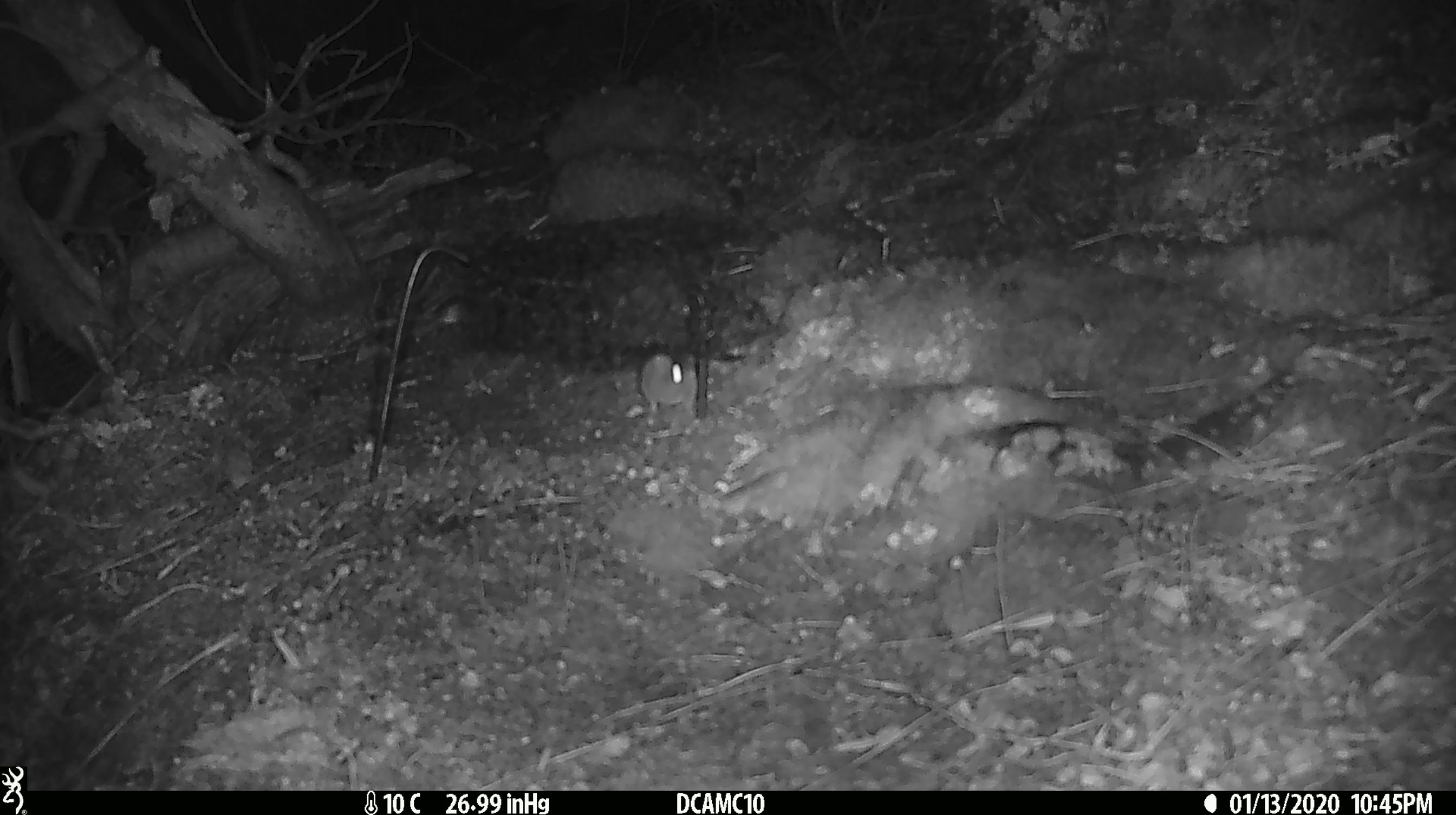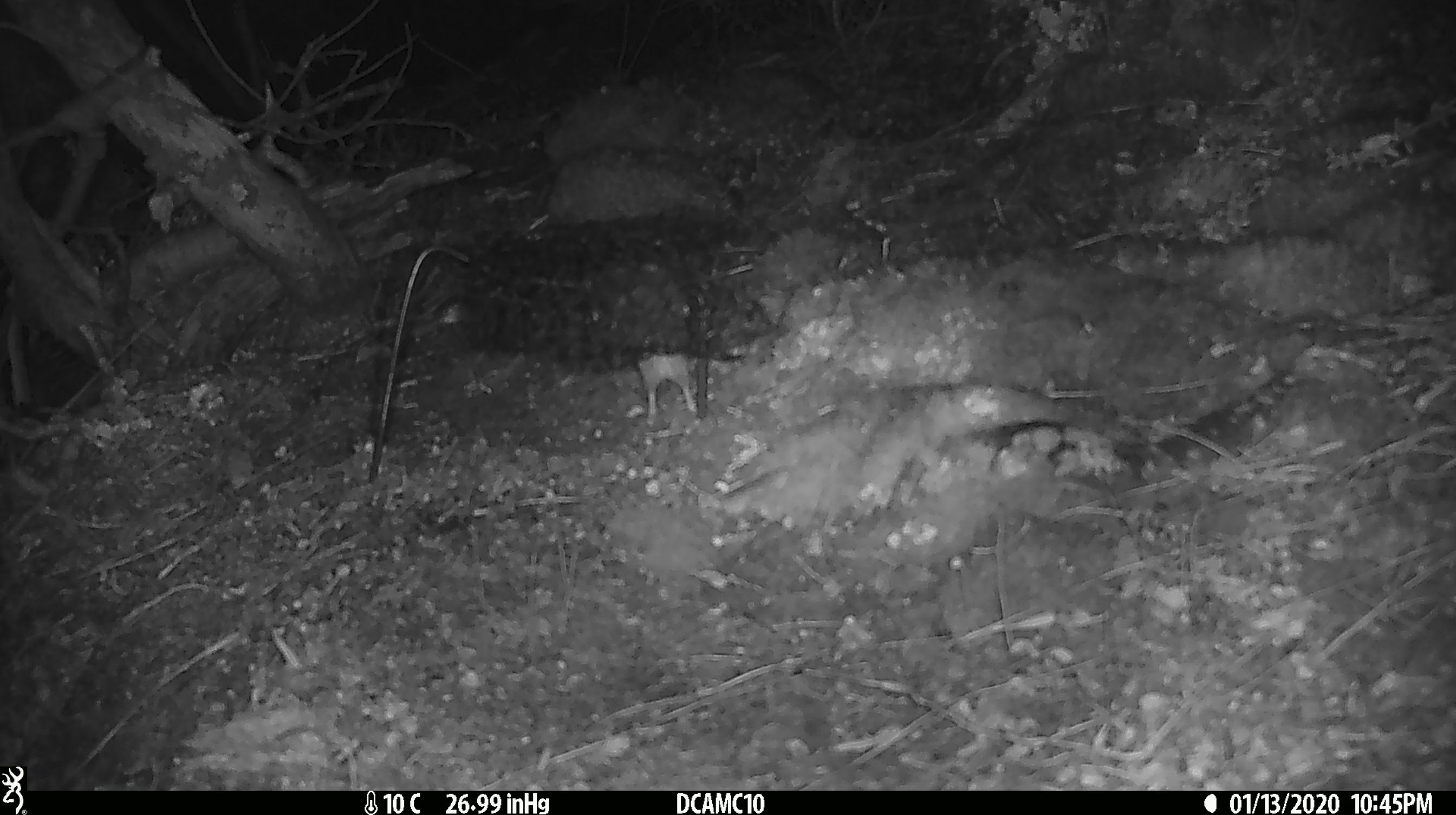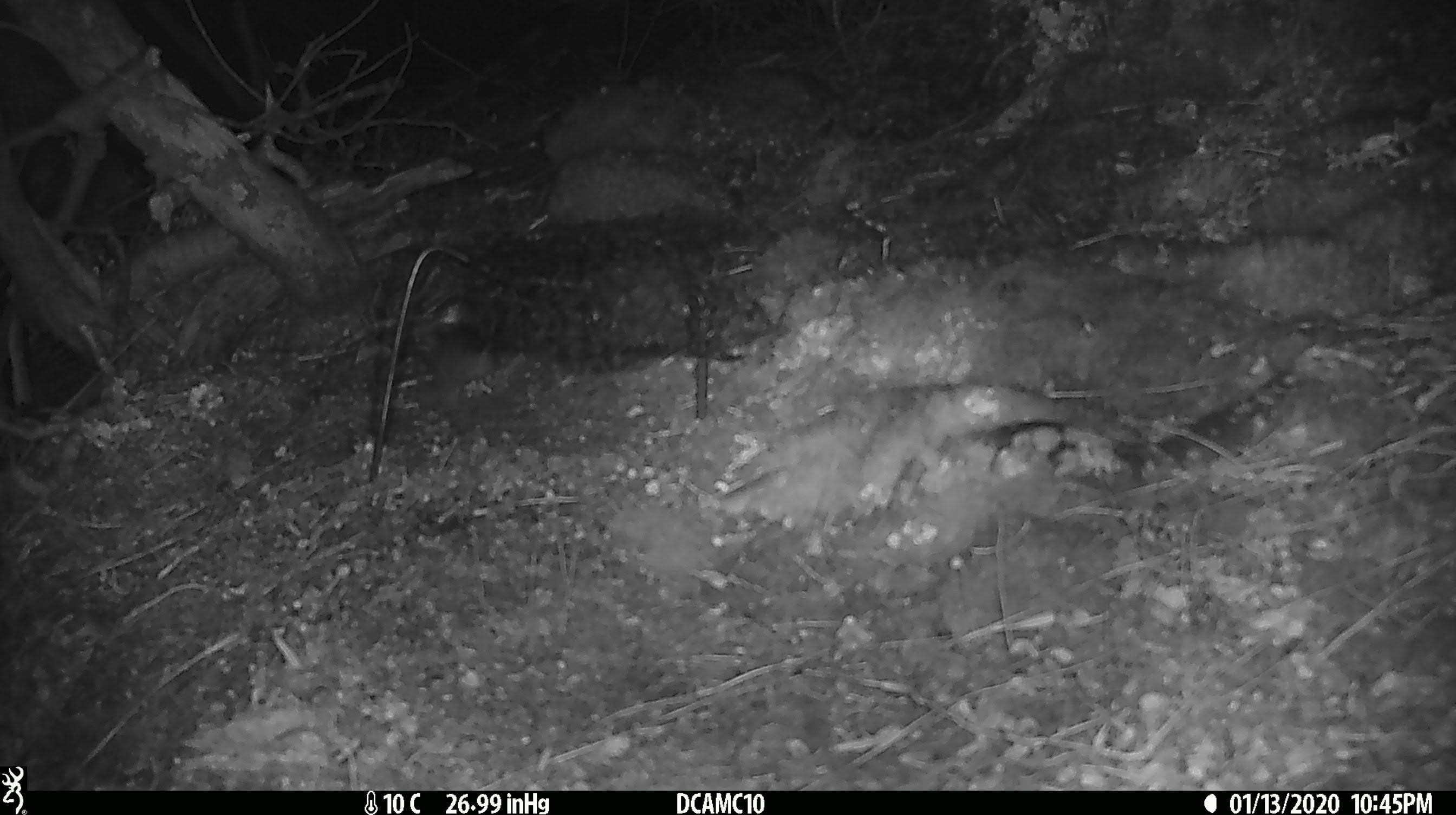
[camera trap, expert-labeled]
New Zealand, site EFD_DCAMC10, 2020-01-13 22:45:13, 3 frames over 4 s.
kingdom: Animalia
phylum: Chordata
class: Mammalia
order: Rodentia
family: Muridae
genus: Mus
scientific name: Mus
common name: mouse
Mouse (Mus).